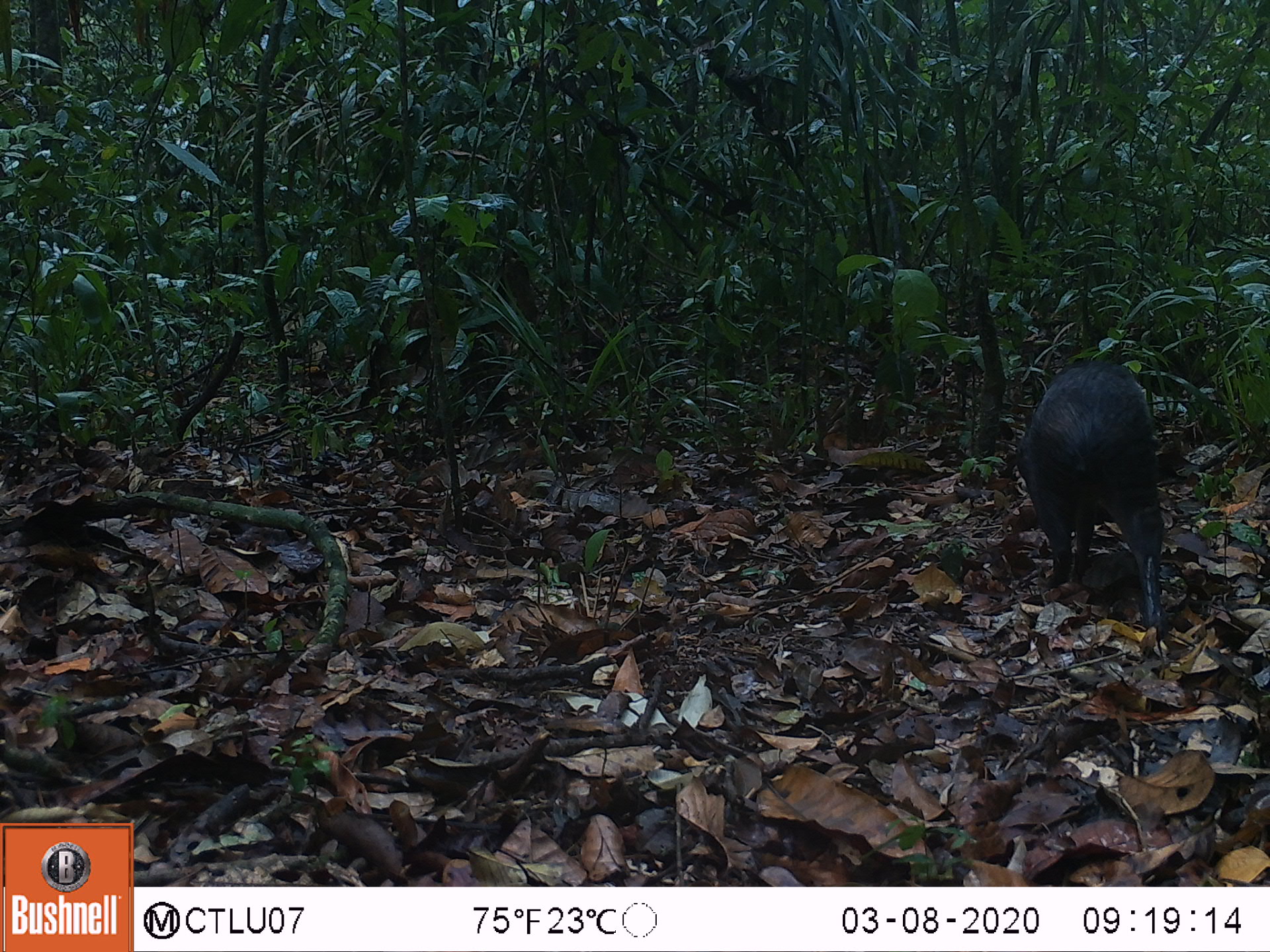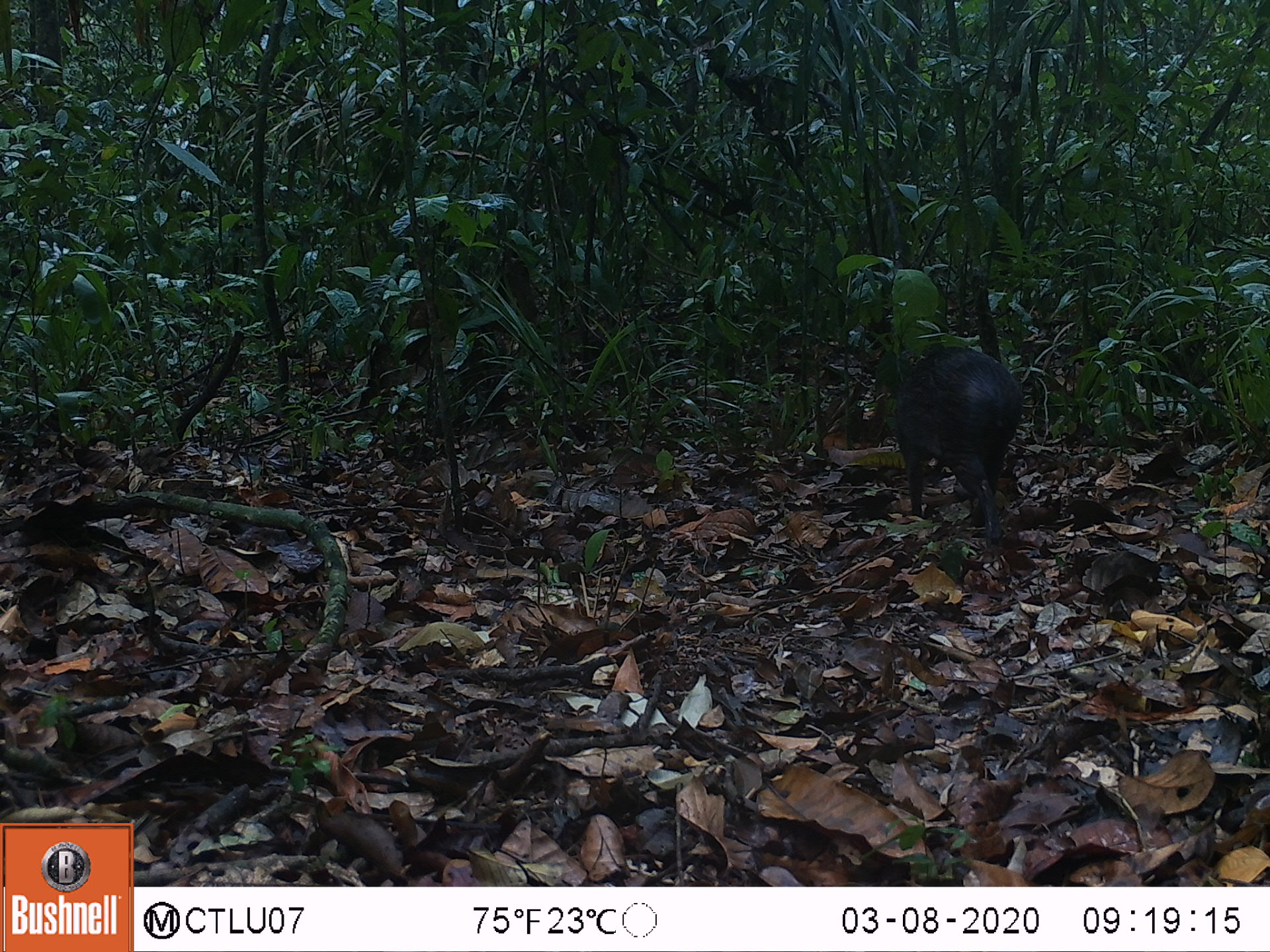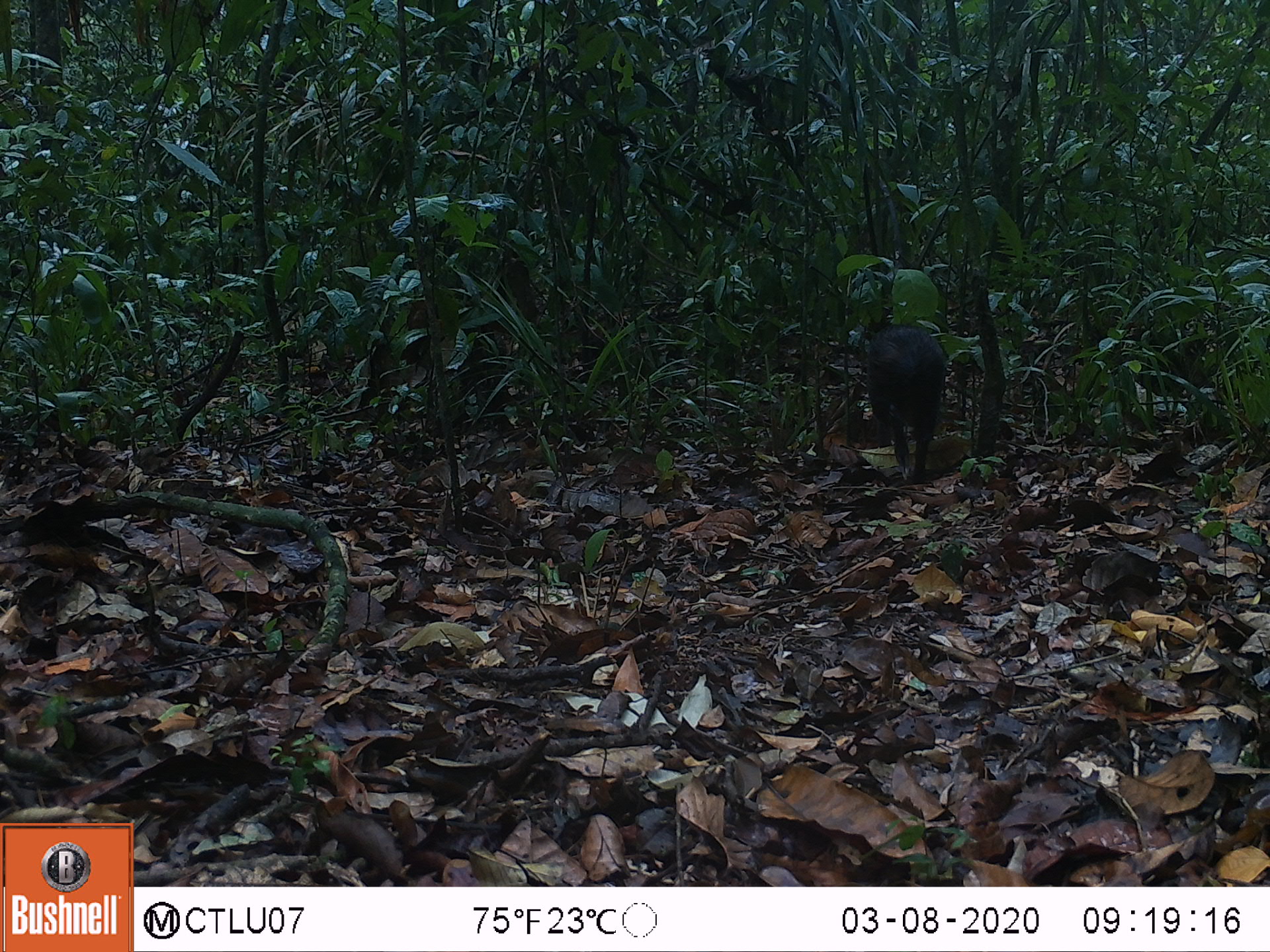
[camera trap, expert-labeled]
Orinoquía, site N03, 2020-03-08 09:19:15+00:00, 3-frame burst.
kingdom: Animalia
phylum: Chordata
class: Mammalia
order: Rodentia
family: Dasyproctidae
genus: Dasyprocta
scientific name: Dasyprocta fuliginosa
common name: black agouti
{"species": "black agouti (Dasyprocta fuliginosa)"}